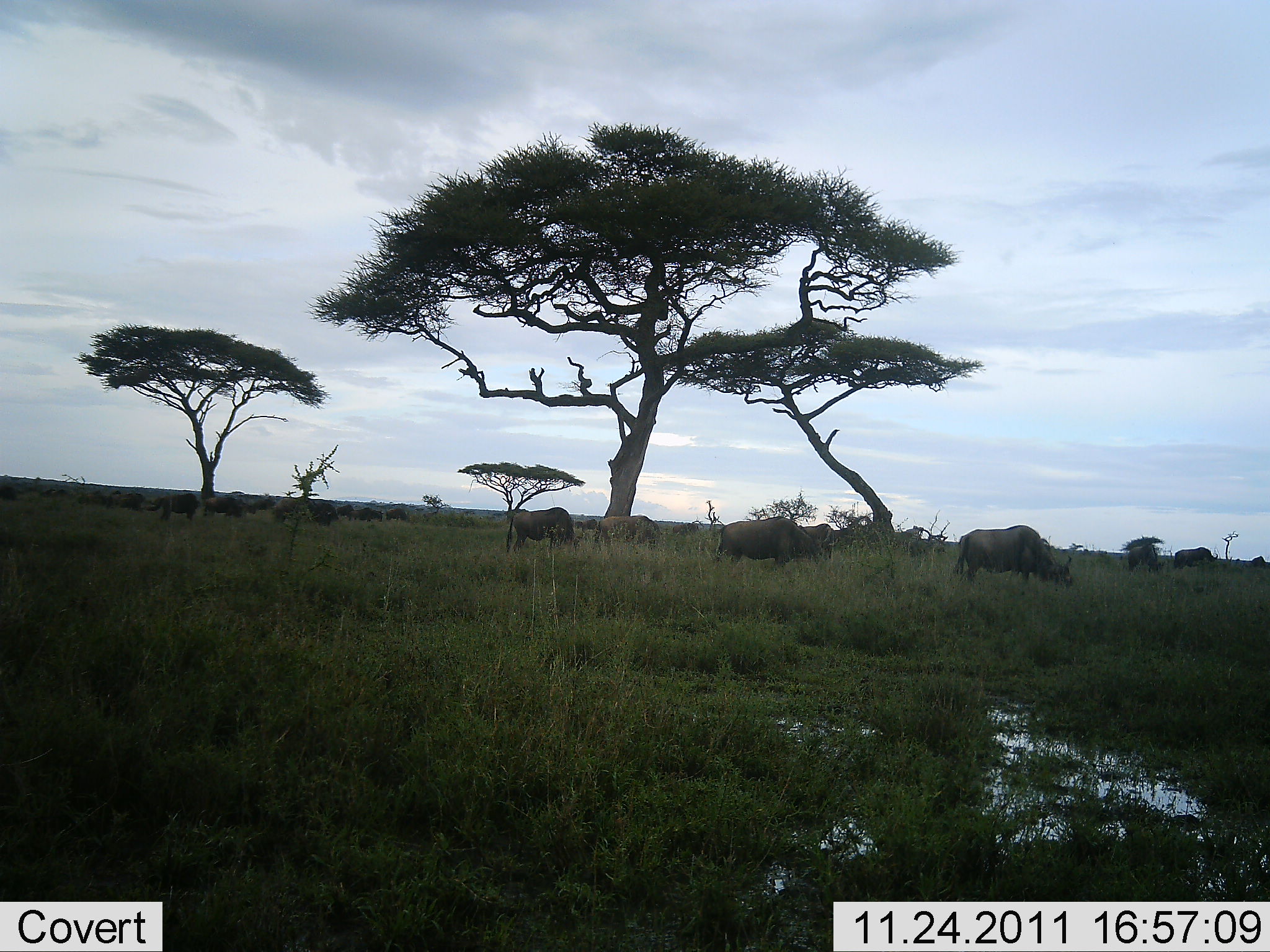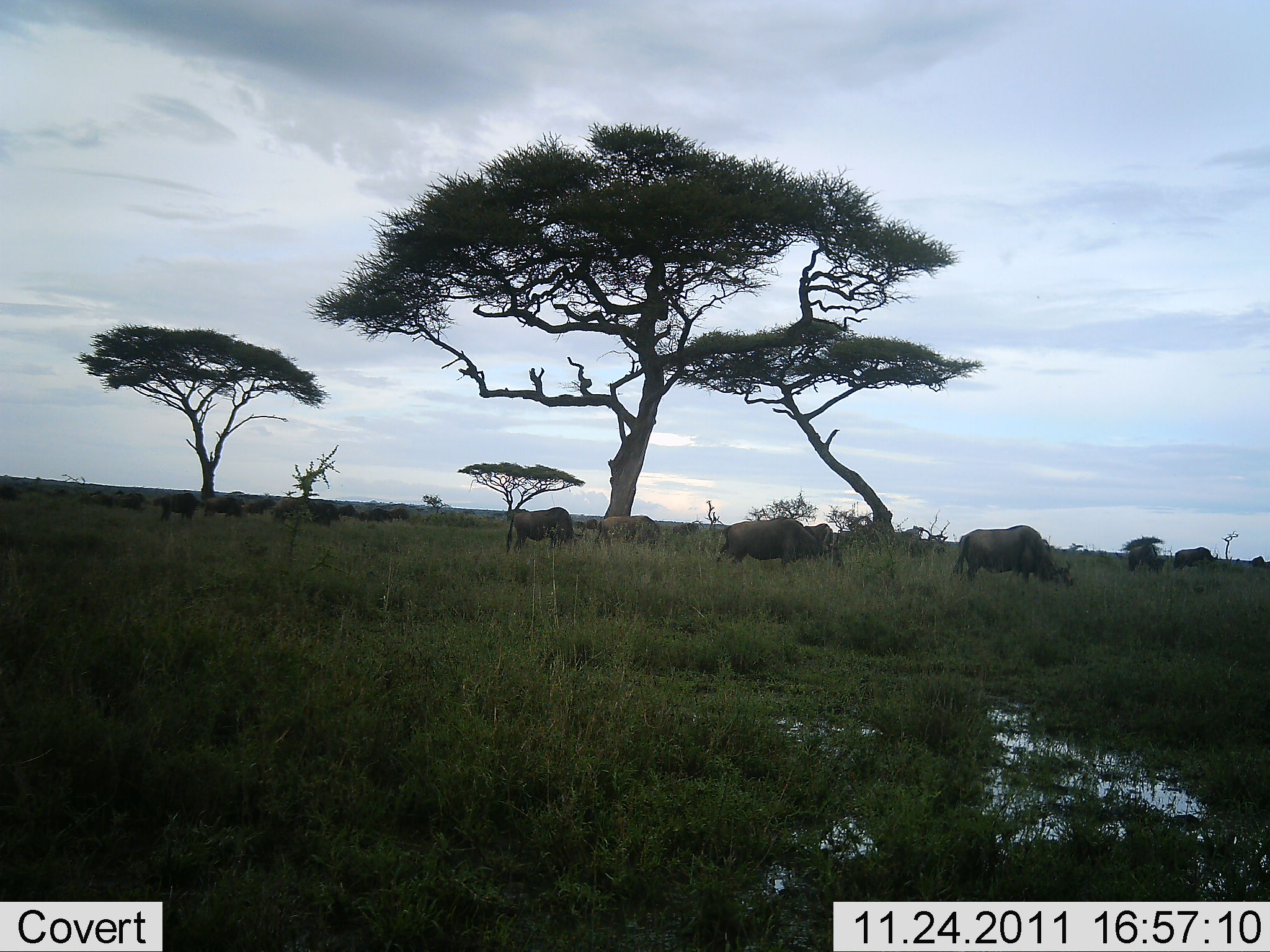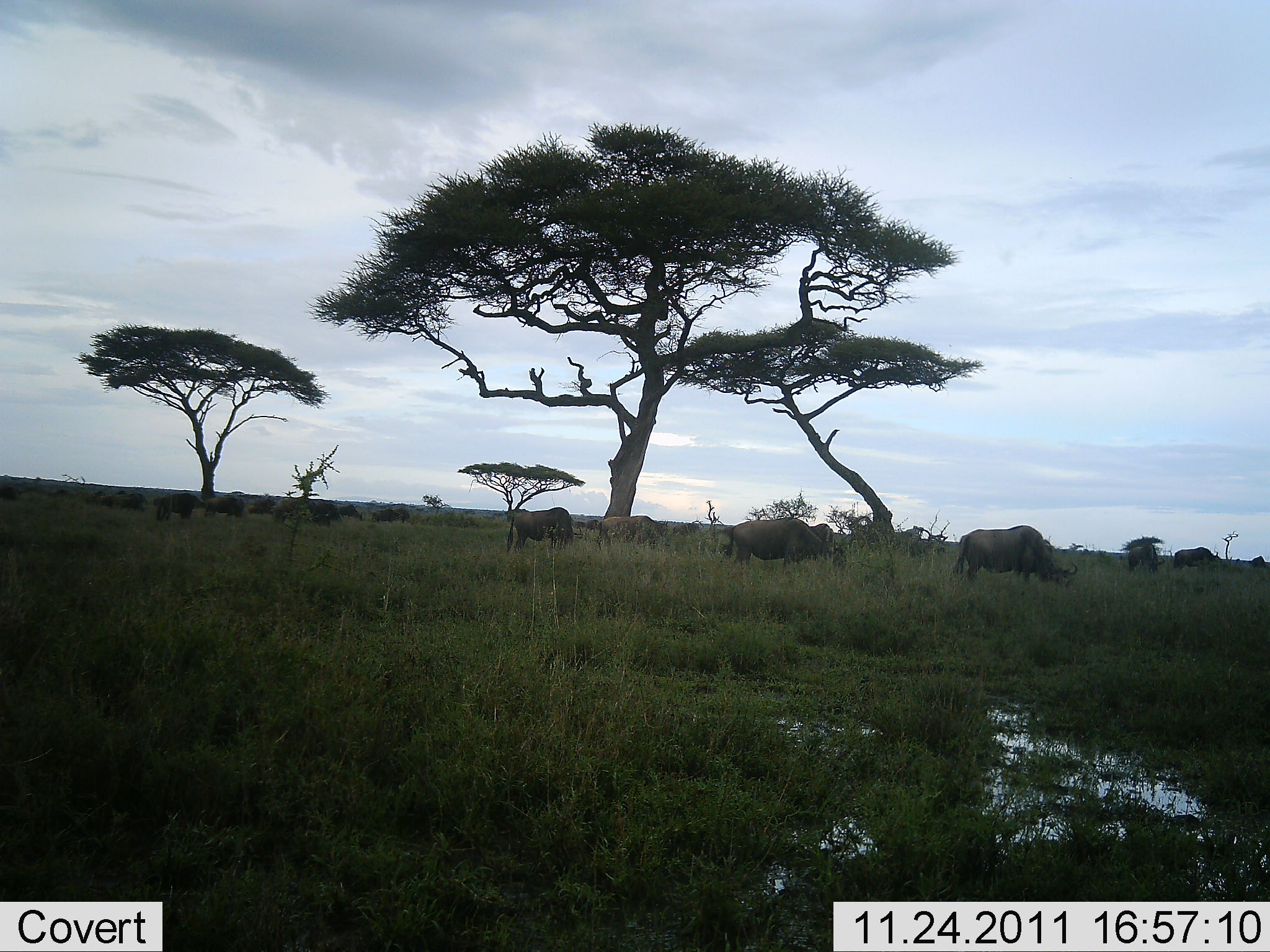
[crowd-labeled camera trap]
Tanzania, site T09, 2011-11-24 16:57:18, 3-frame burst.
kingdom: Animalia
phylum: Chordata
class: Mammalia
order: Artiodactyla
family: Bovidae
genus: Connochaetes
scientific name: Connochaetes taurinus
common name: blue wildebeest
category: wildebeest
Wildebeest (blue wildebeest) (Connochaetes taurinus), count 11-50. Behavior (volunteer vote fractions): standing 40%, resting 10%, moving 40%, interacting 0%. Young present (vote fraction): 0%. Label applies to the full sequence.